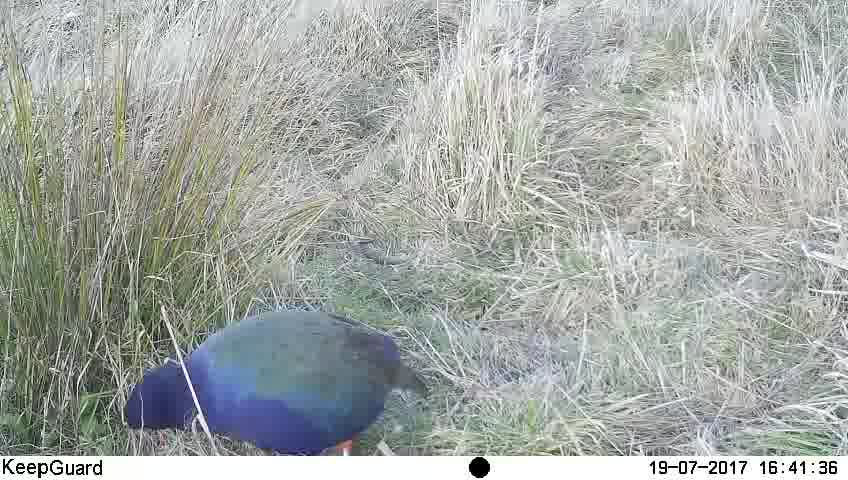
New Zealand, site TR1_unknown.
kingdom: Animalia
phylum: Chordata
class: Aves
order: Gruiformes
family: Rallidae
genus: Porphyrio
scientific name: Porphyrio mantelli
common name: takahe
Takahe (Porphyrio mantelli).